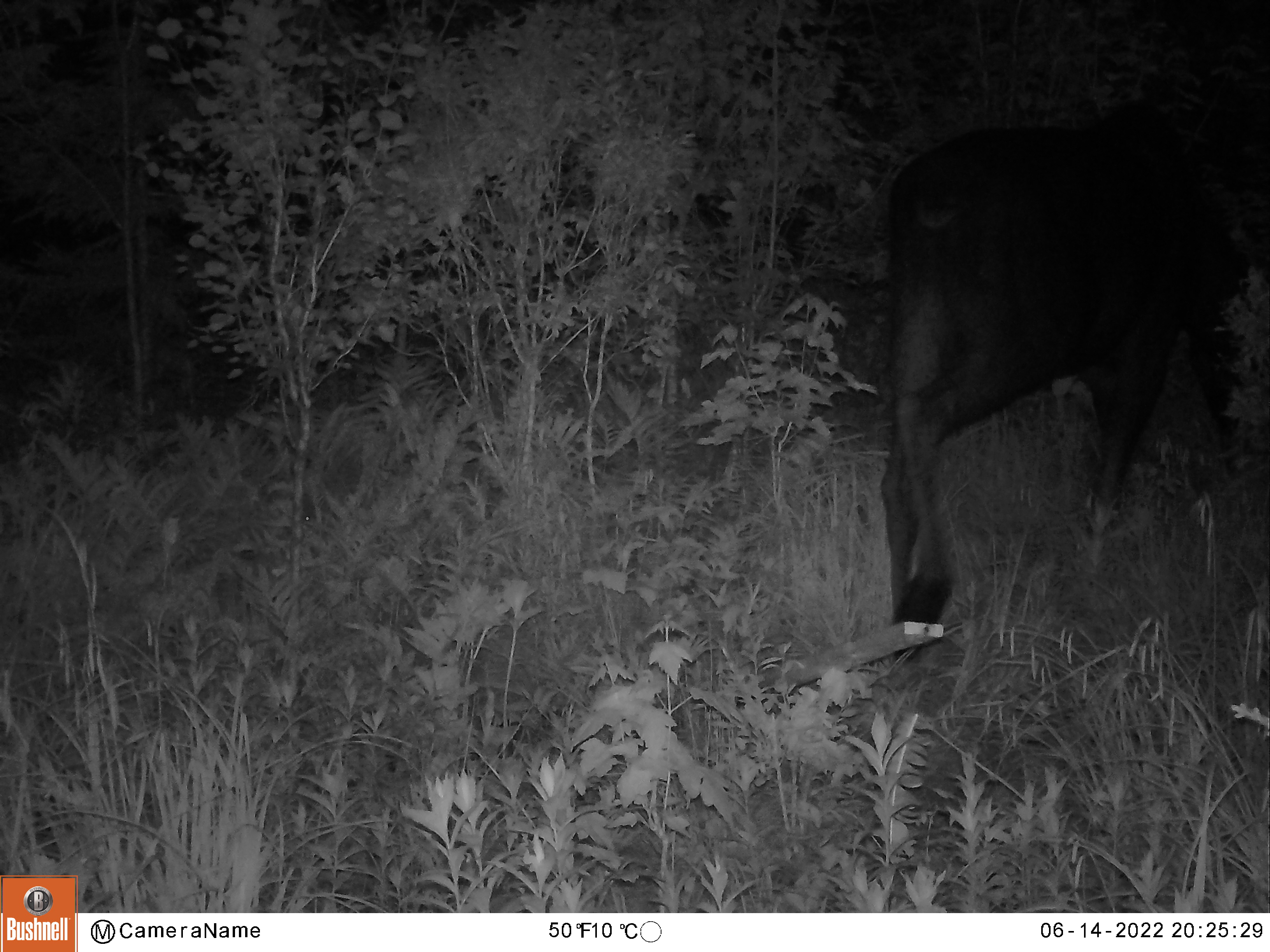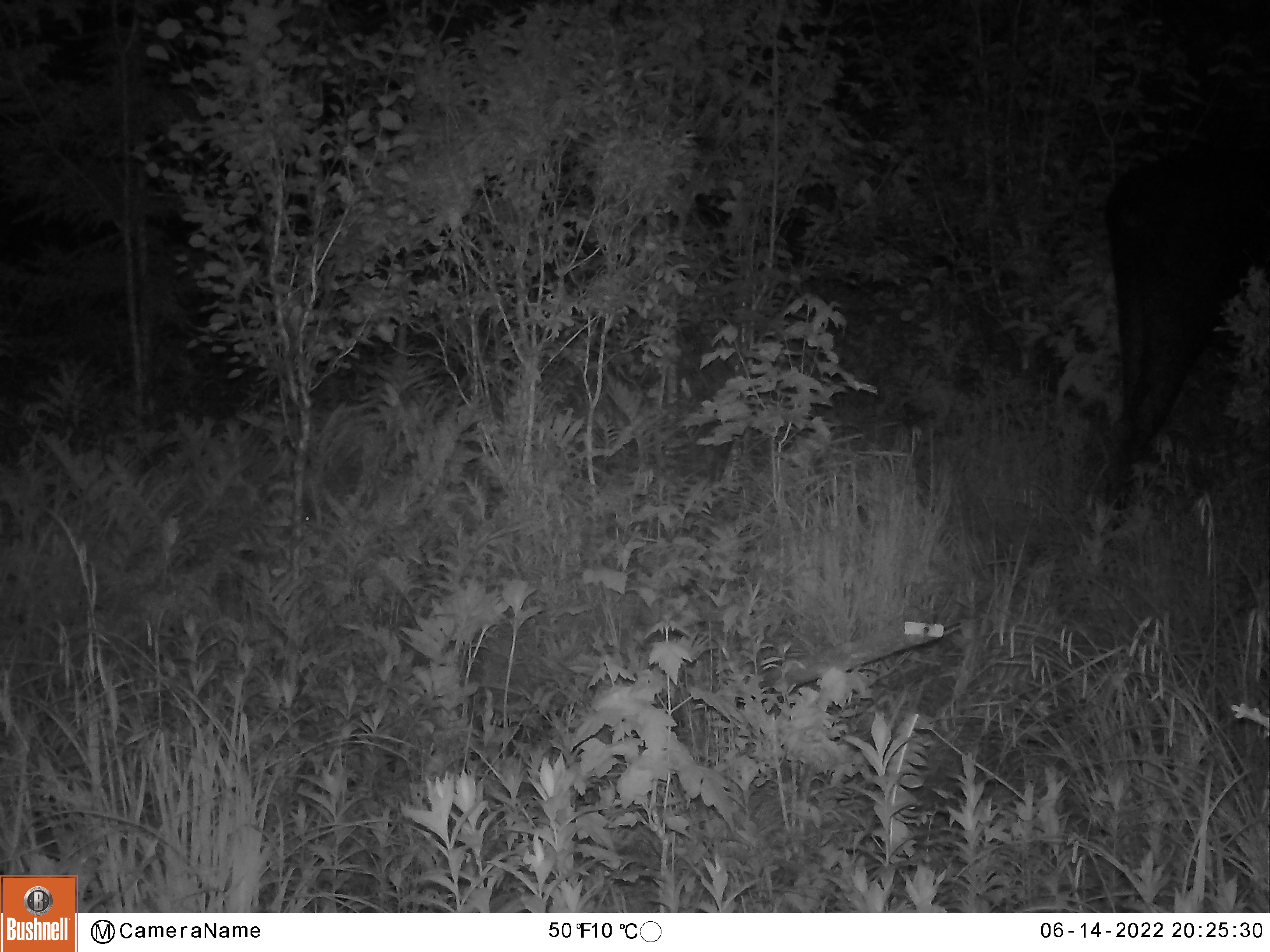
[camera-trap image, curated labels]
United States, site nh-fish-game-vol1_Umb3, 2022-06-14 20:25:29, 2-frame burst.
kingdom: Animalia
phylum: Chordata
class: Mammalia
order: Artiodactyla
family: Cervidae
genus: Alces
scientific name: Alces alces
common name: moose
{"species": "moose (Alces alces)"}